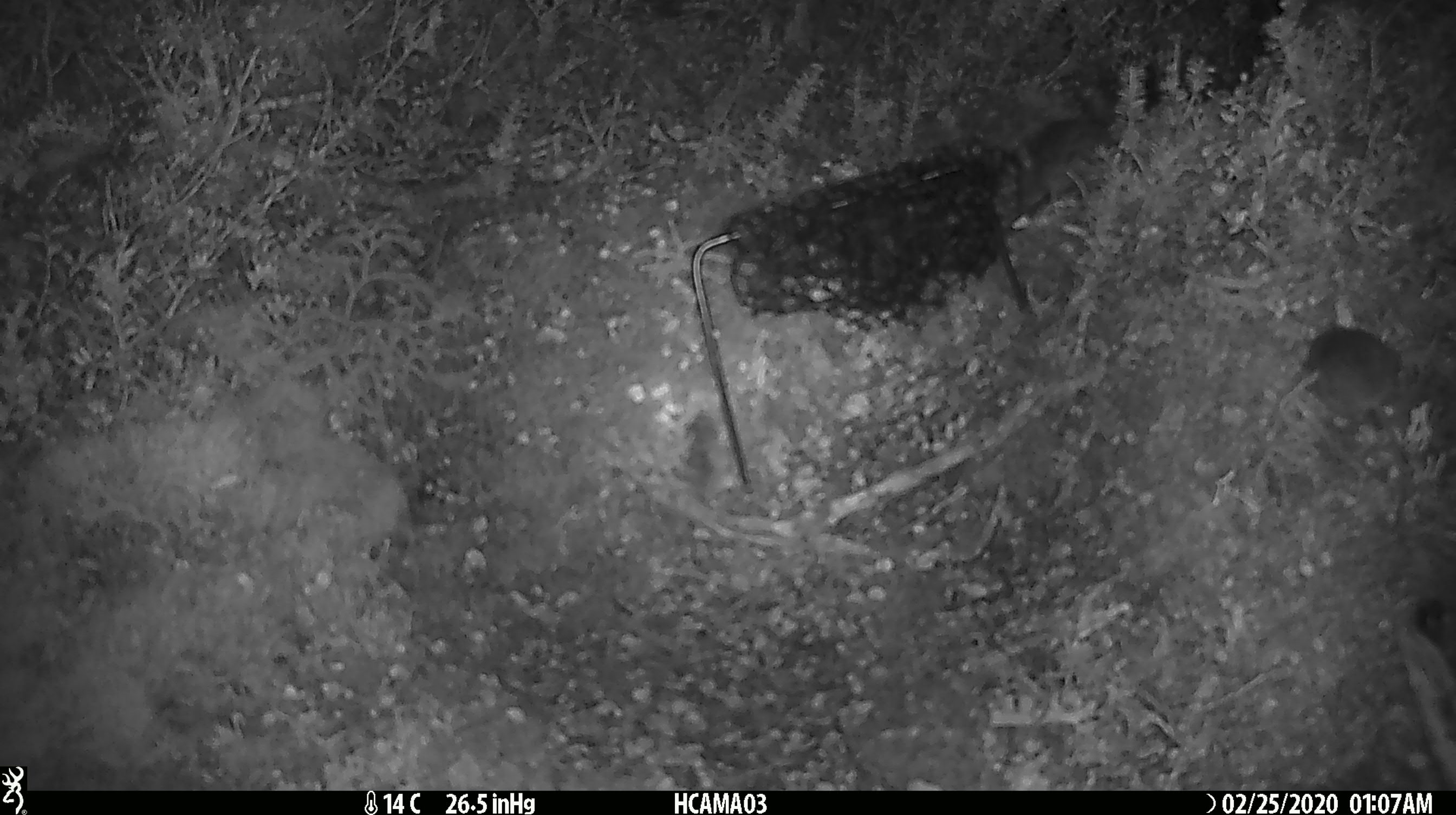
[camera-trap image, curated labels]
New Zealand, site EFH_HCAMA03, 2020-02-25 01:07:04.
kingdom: Animalia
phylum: Chordata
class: Mammalia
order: Rodentia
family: Muridae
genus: Mus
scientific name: Mus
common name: mouse